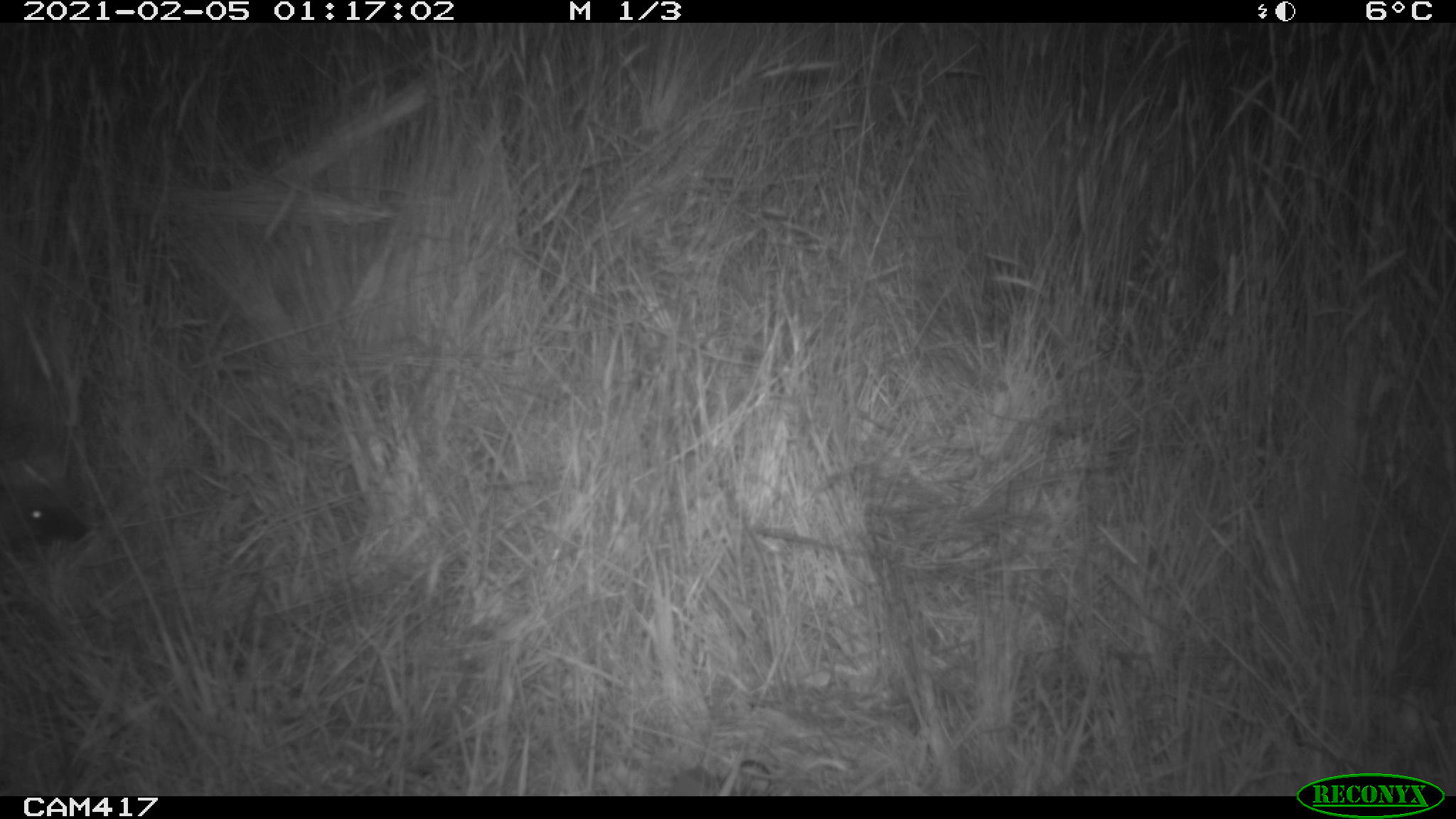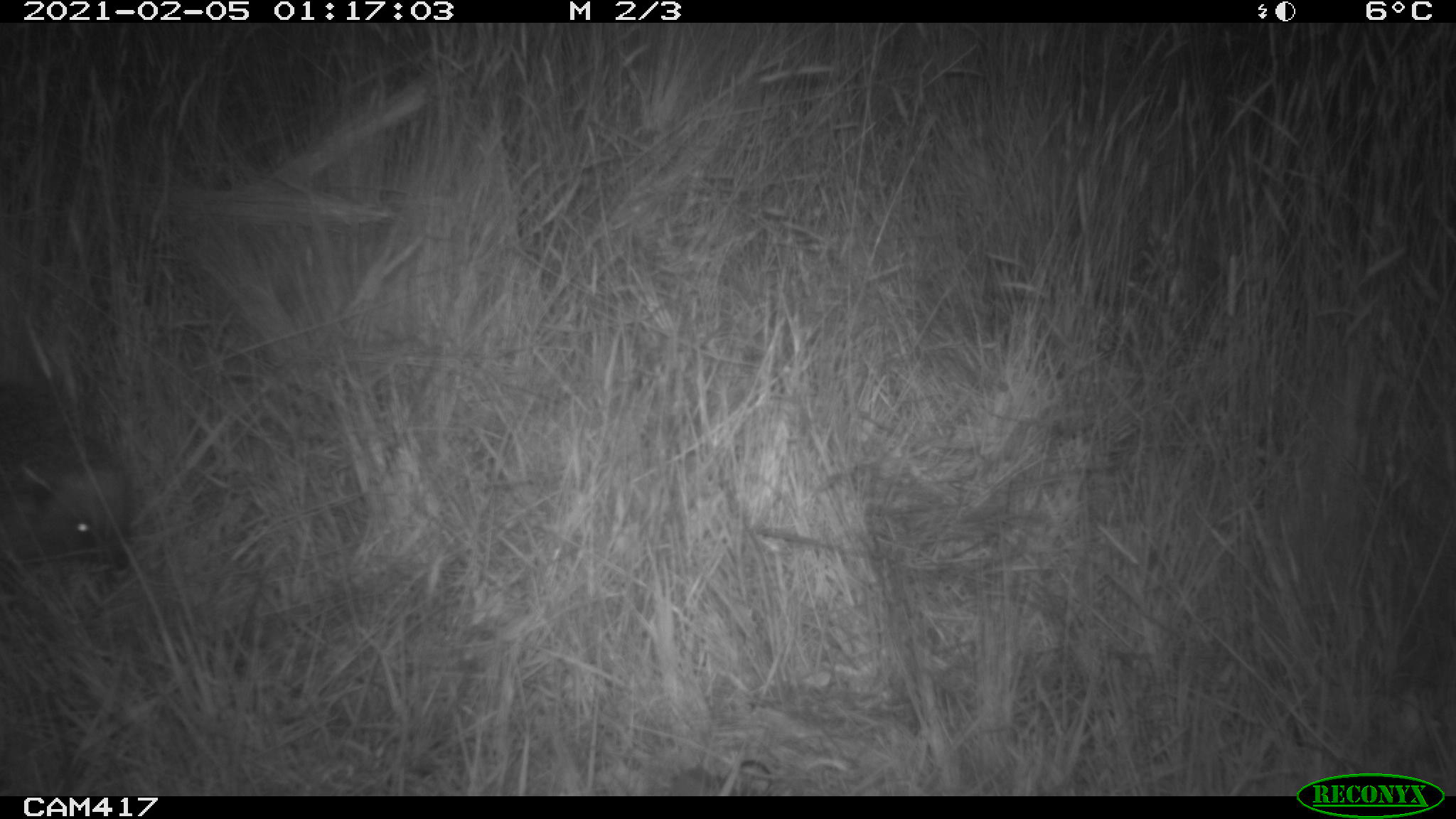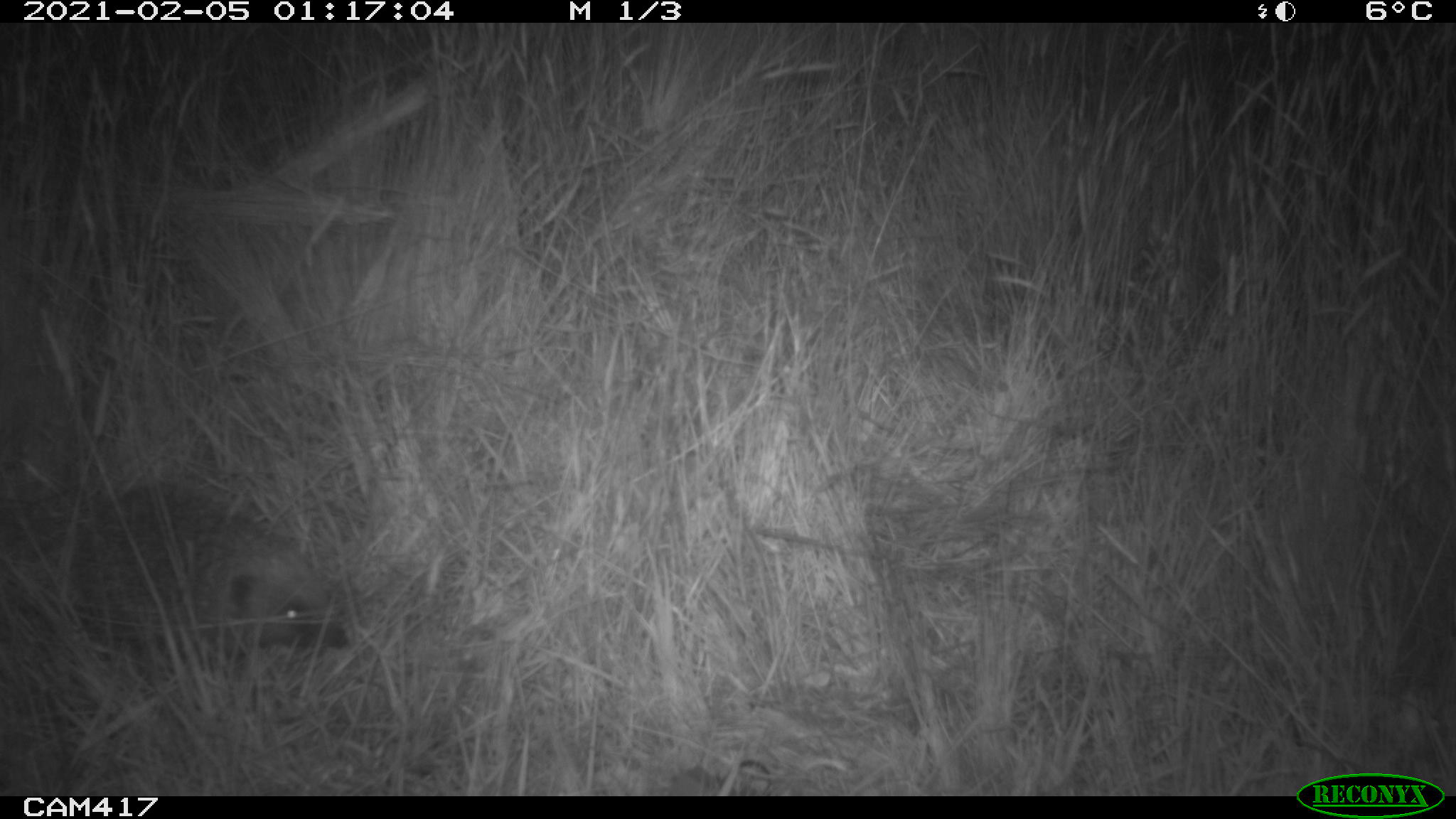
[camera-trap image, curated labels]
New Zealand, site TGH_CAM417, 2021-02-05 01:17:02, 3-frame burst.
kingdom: Animalia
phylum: Chordata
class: Mammalia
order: Eulipotyphla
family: Erinaceidae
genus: Erinaceus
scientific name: Erinaceus europaeus europaeus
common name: european hedgehog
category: hedgehog